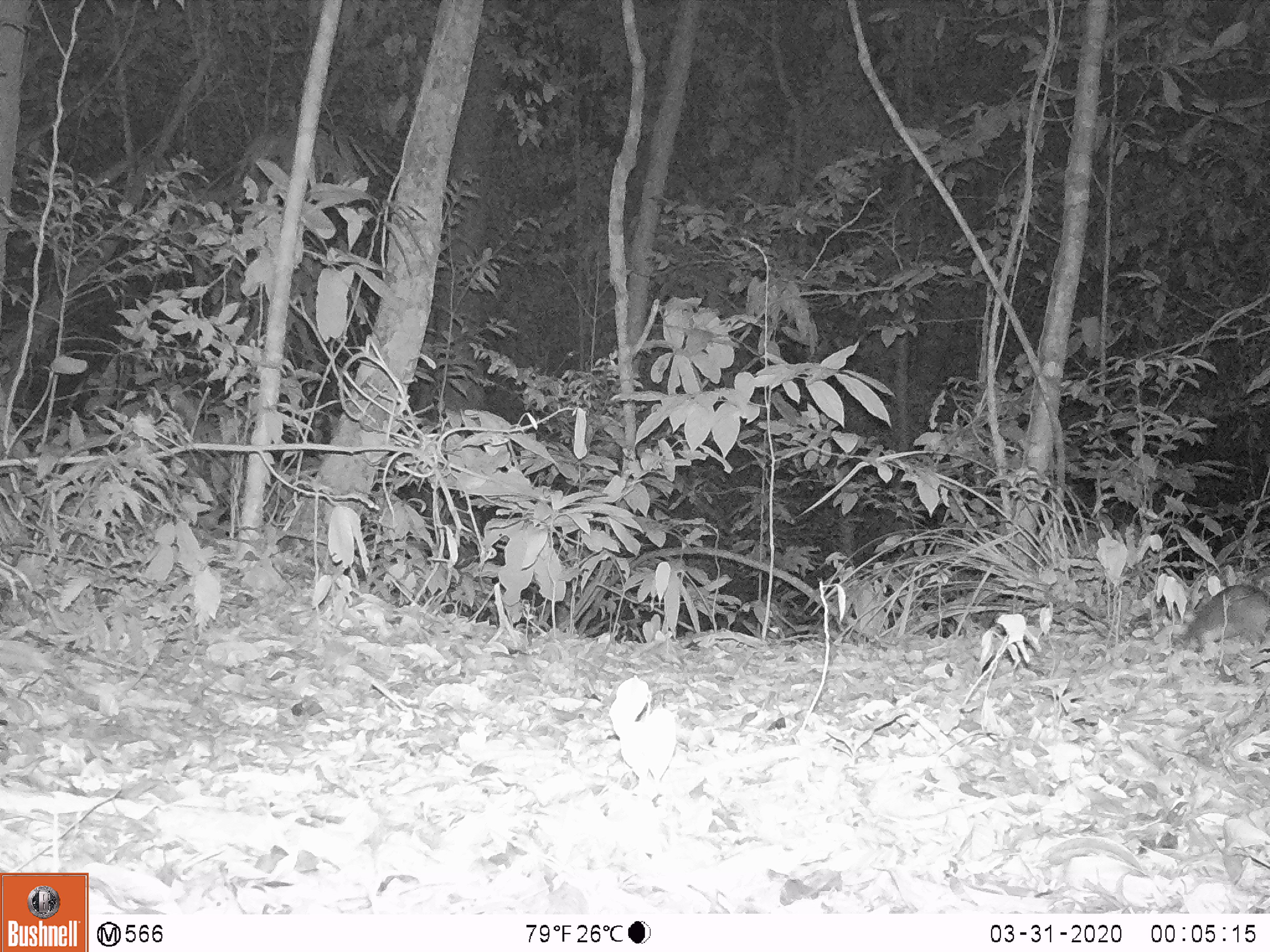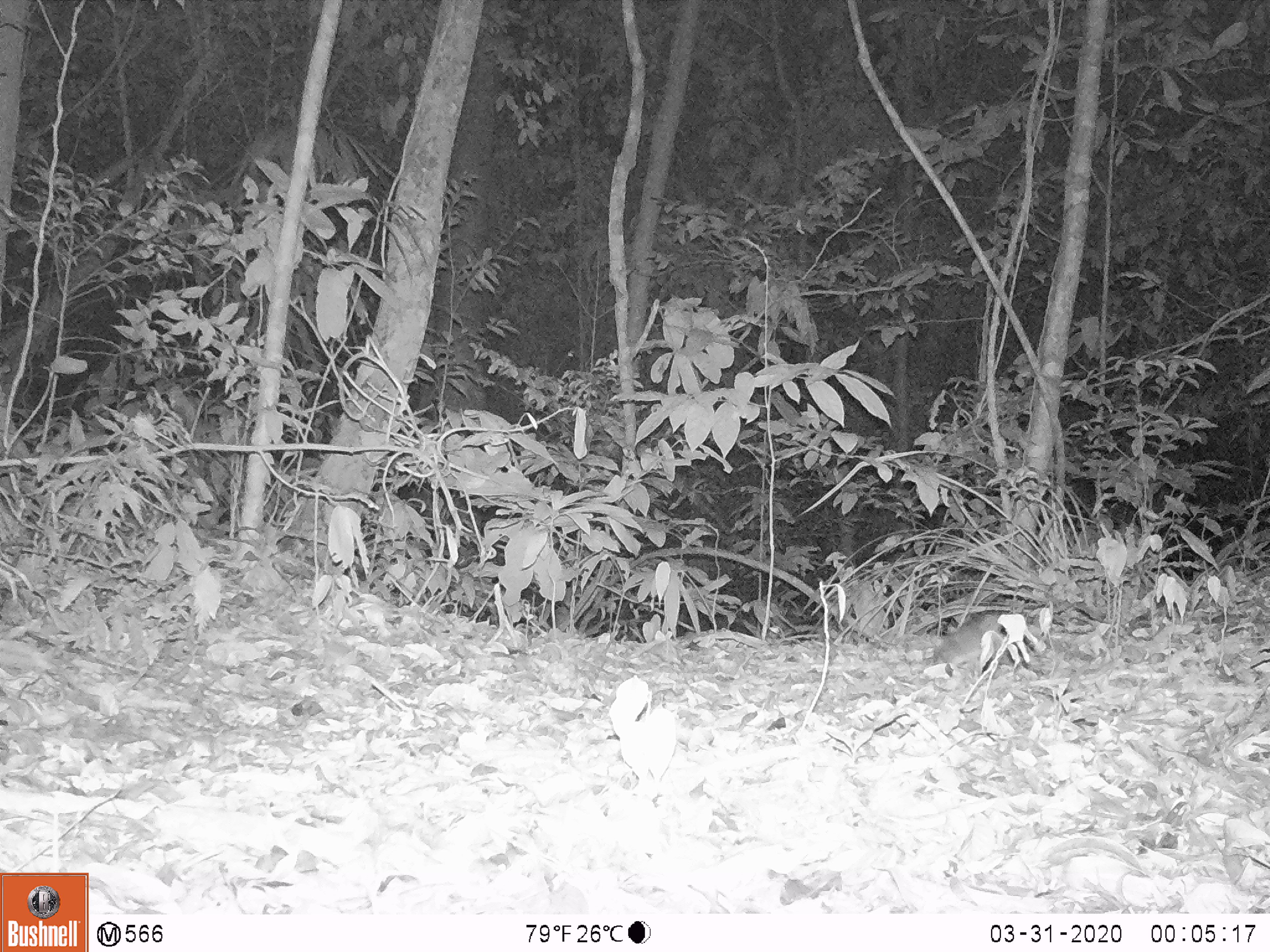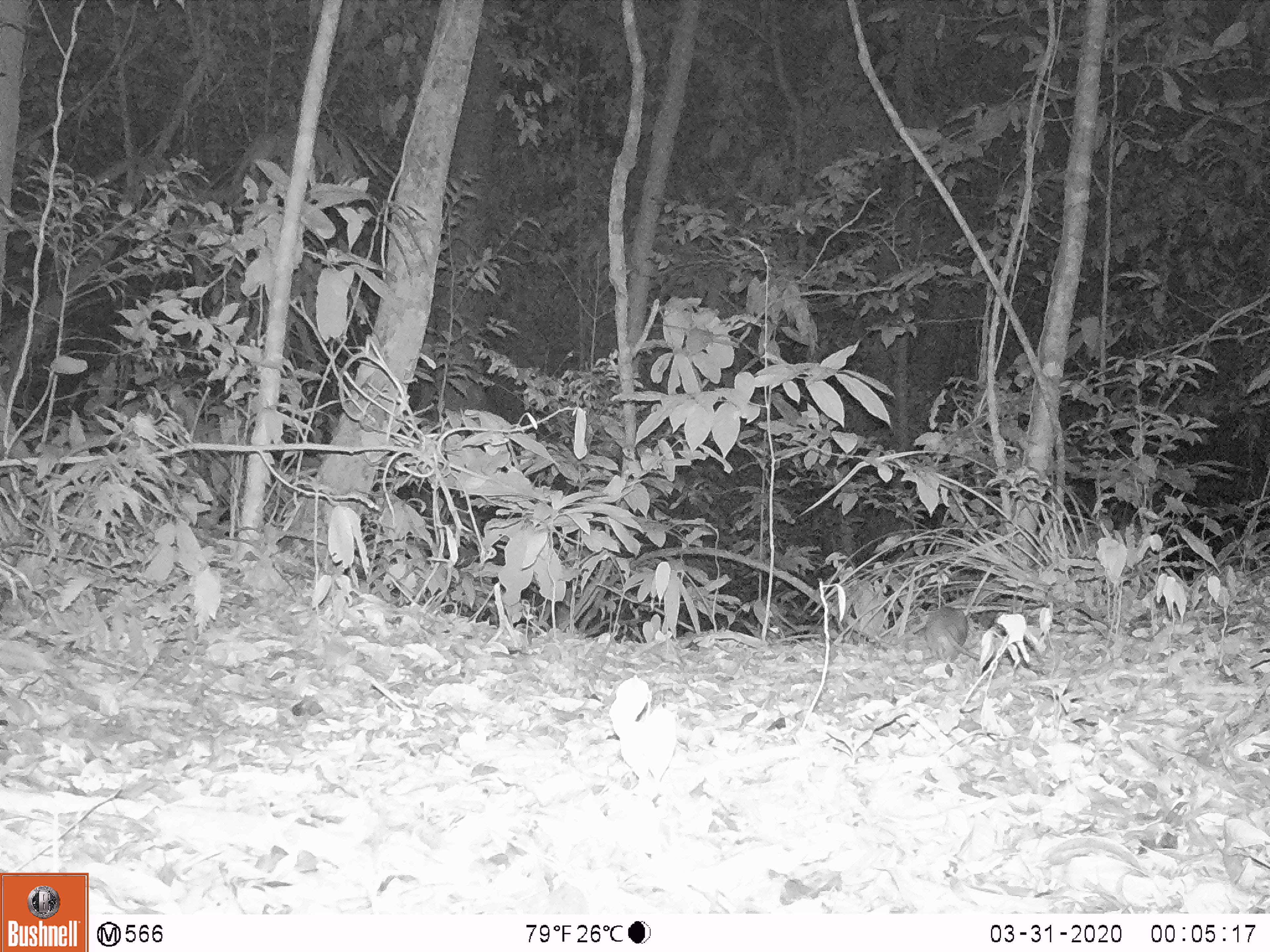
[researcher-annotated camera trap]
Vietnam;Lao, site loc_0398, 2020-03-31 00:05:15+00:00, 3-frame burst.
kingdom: Animalia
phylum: Chordata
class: Mammalia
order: Rodentia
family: Muridae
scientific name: Muridae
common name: old-world mice and rats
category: unidentified murid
Unidentified murid (old-world mice and rats) (Muridae). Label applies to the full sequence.